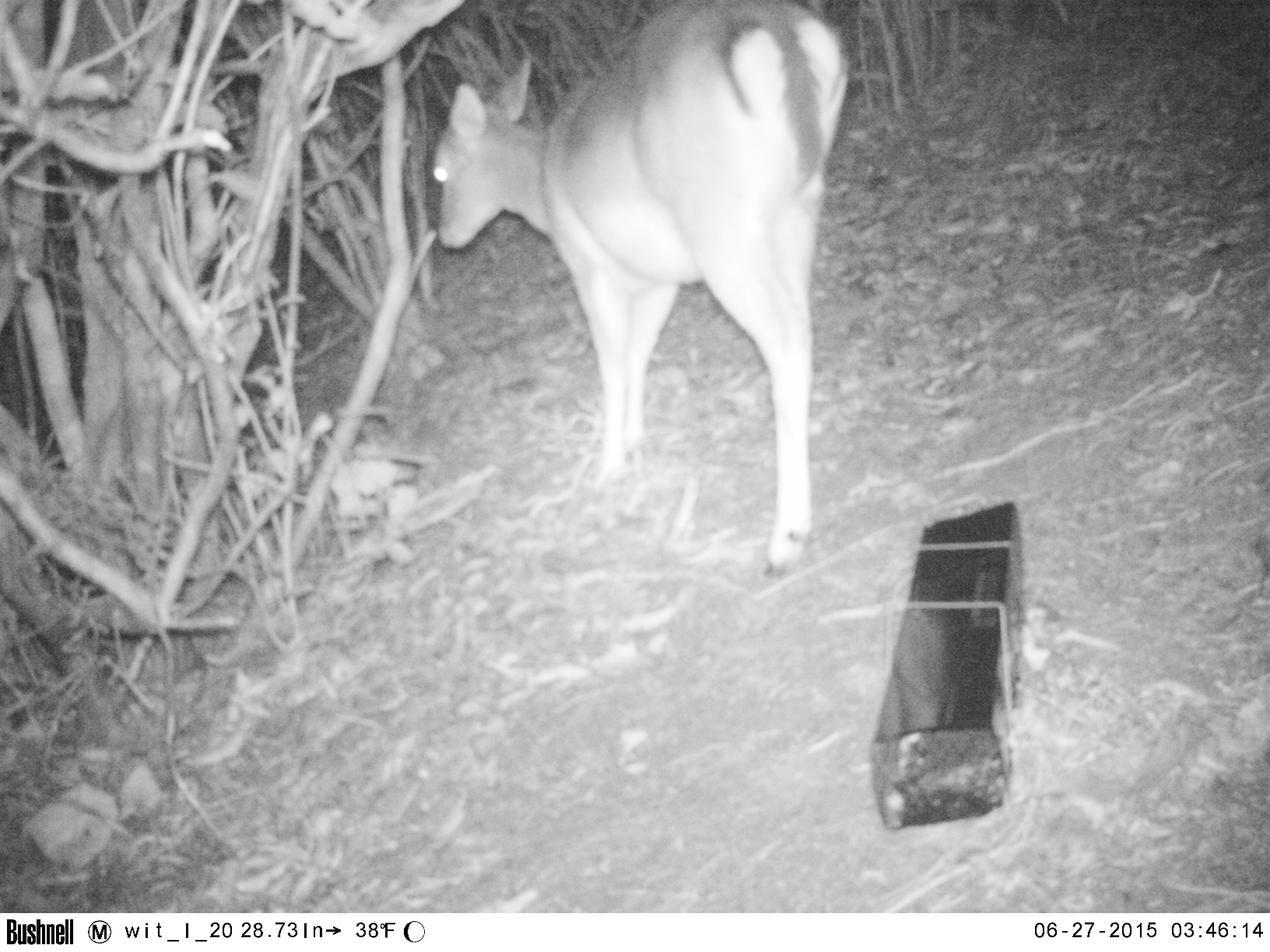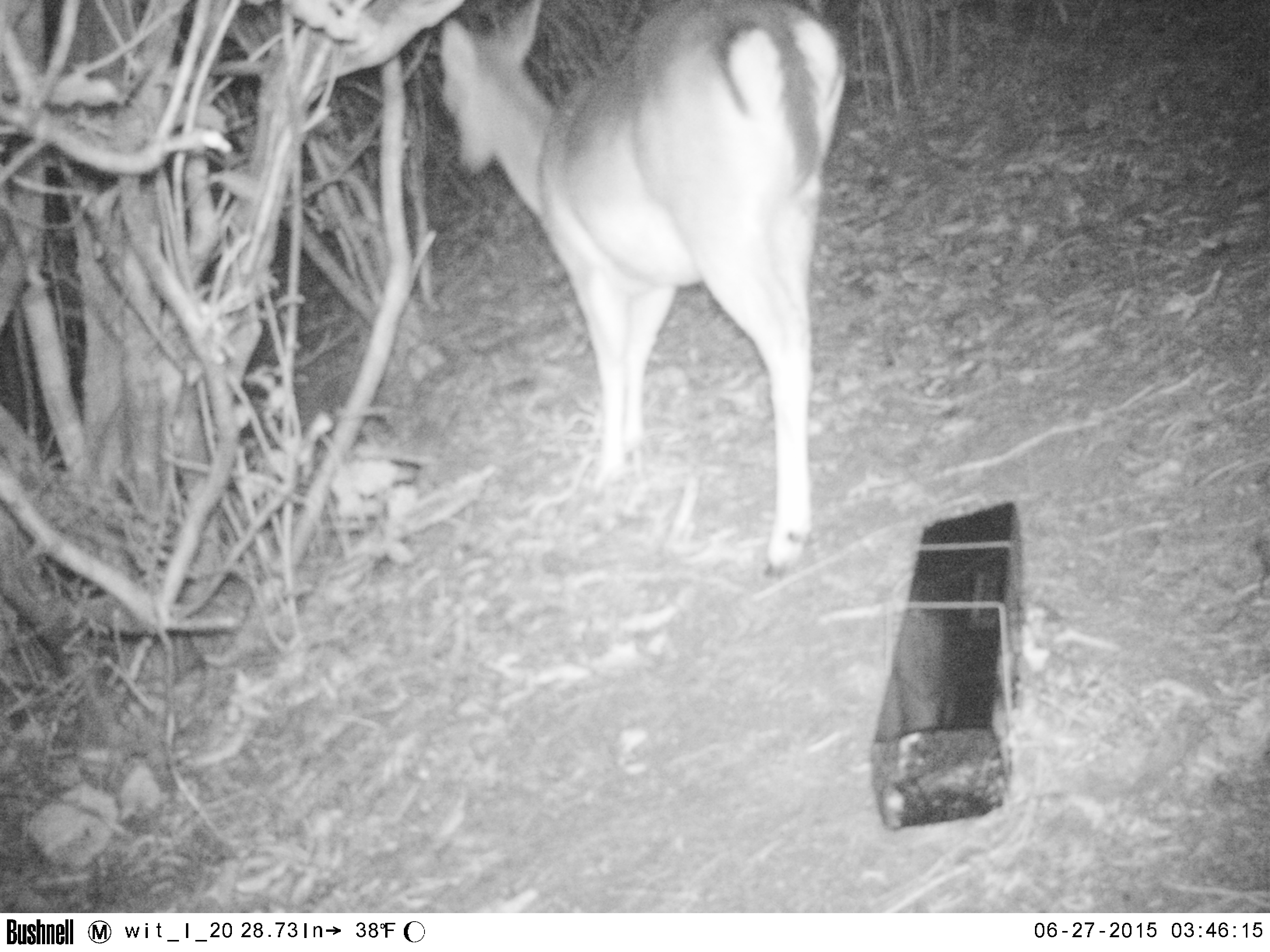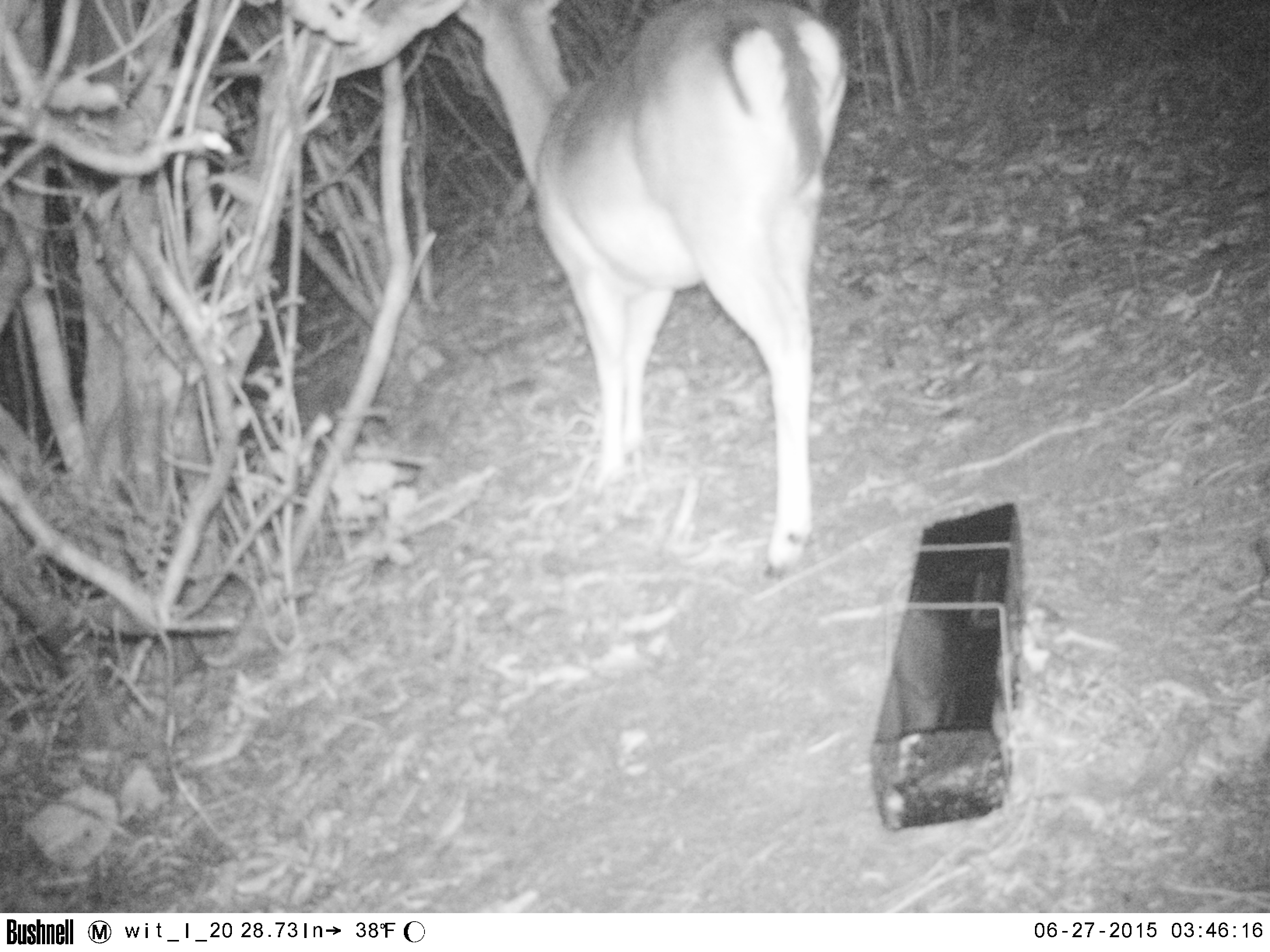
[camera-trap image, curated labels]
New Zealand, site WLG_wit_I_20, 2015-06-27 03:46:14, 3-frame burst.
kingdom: Animalia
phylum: Chordata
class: Mammalia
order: Artiodactyla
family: Cervidae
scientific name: Cervidae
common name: deer